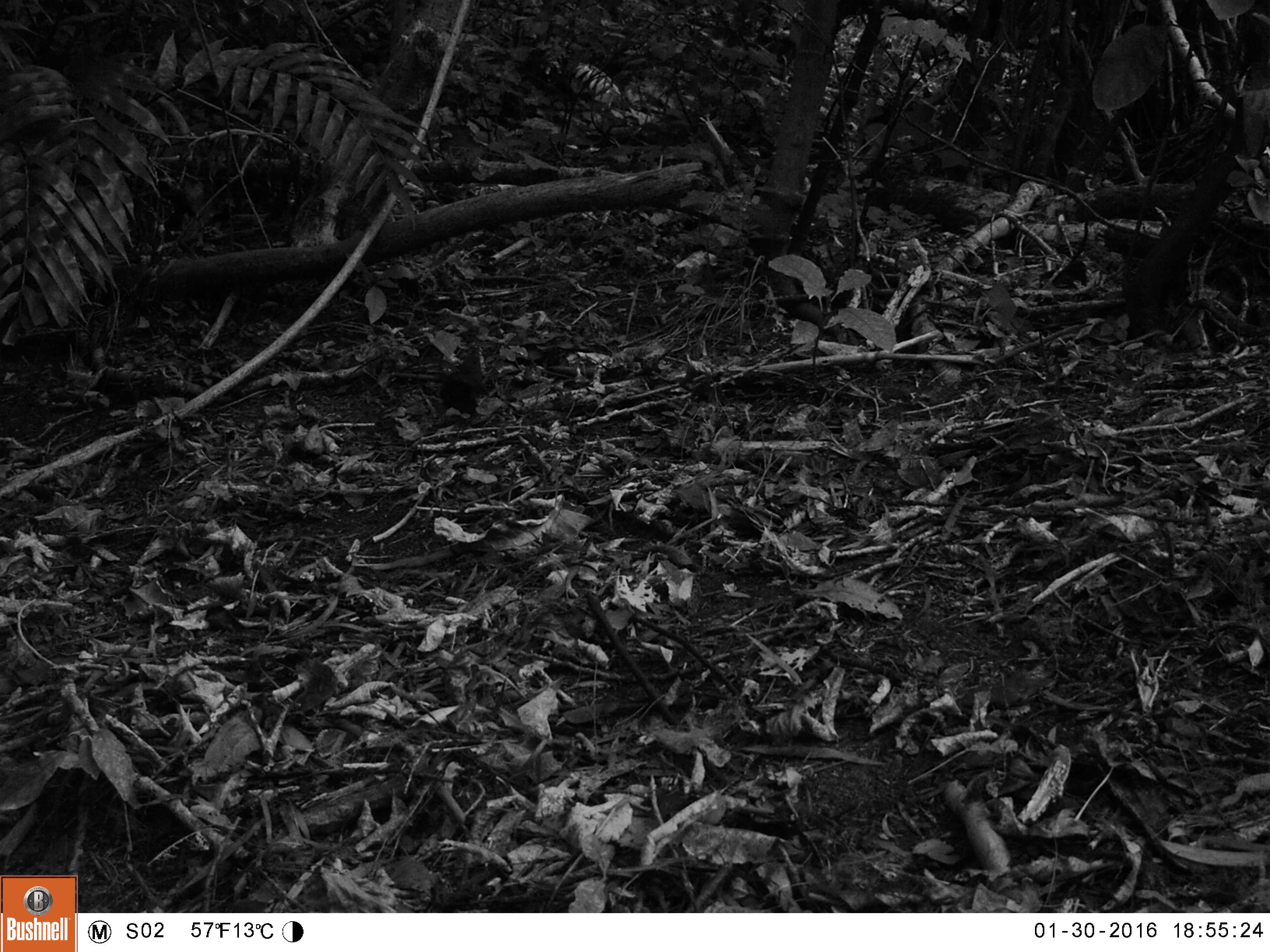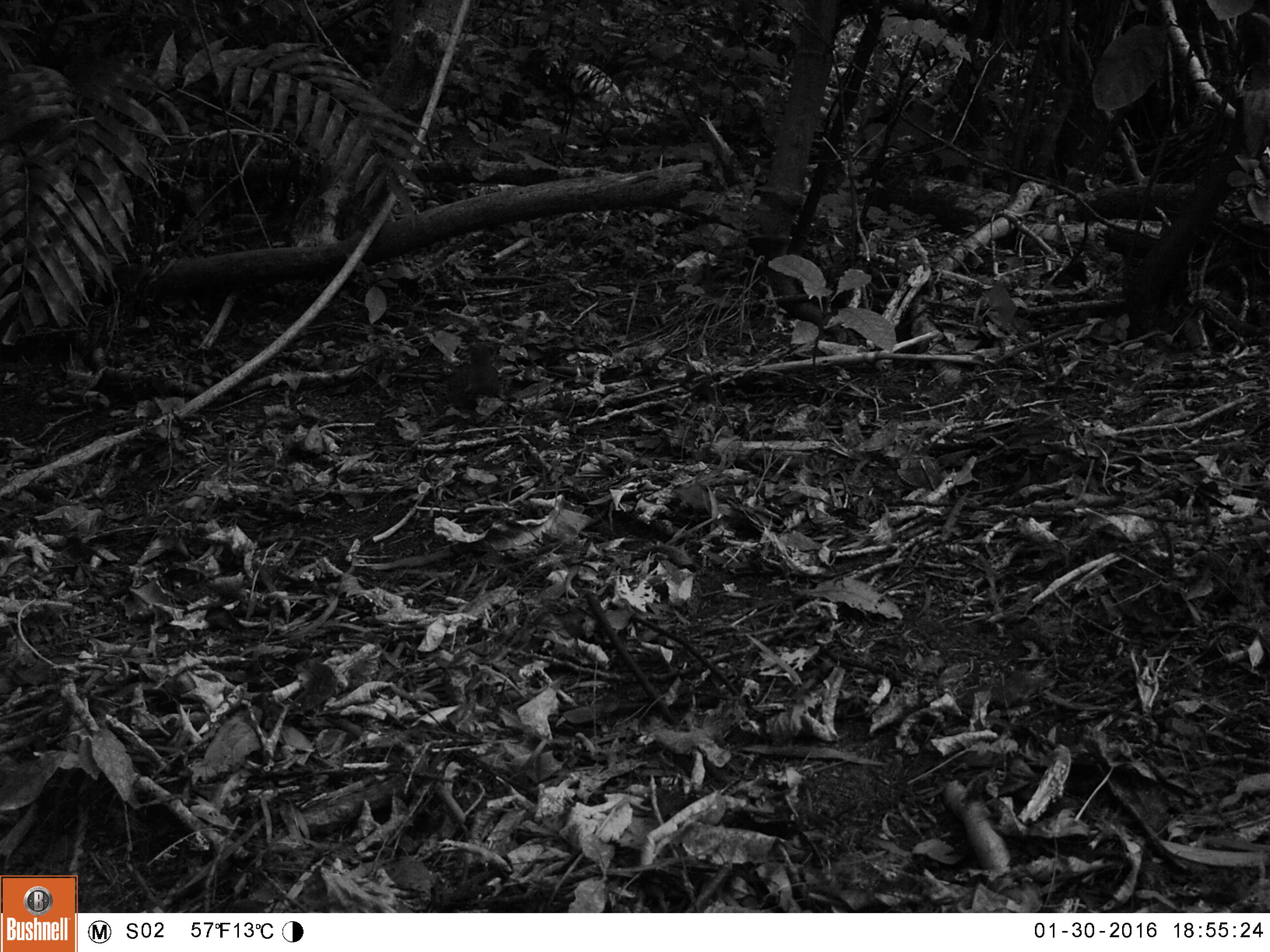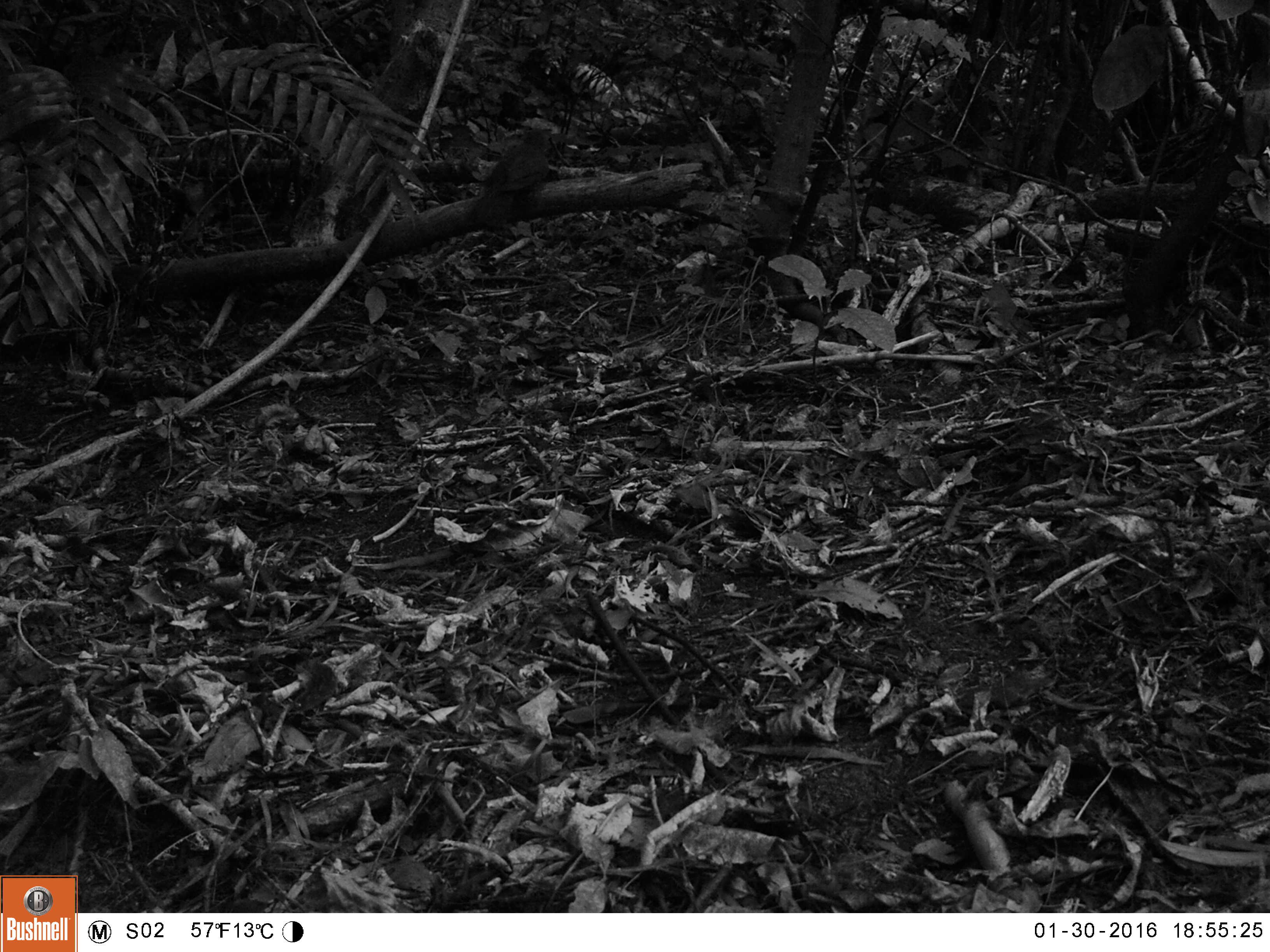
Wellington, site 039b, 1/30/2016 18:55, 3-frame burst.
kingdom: Animalia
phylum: Chordata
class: Aves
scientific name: Aves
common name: bird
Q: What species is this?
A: Bird (Aves).